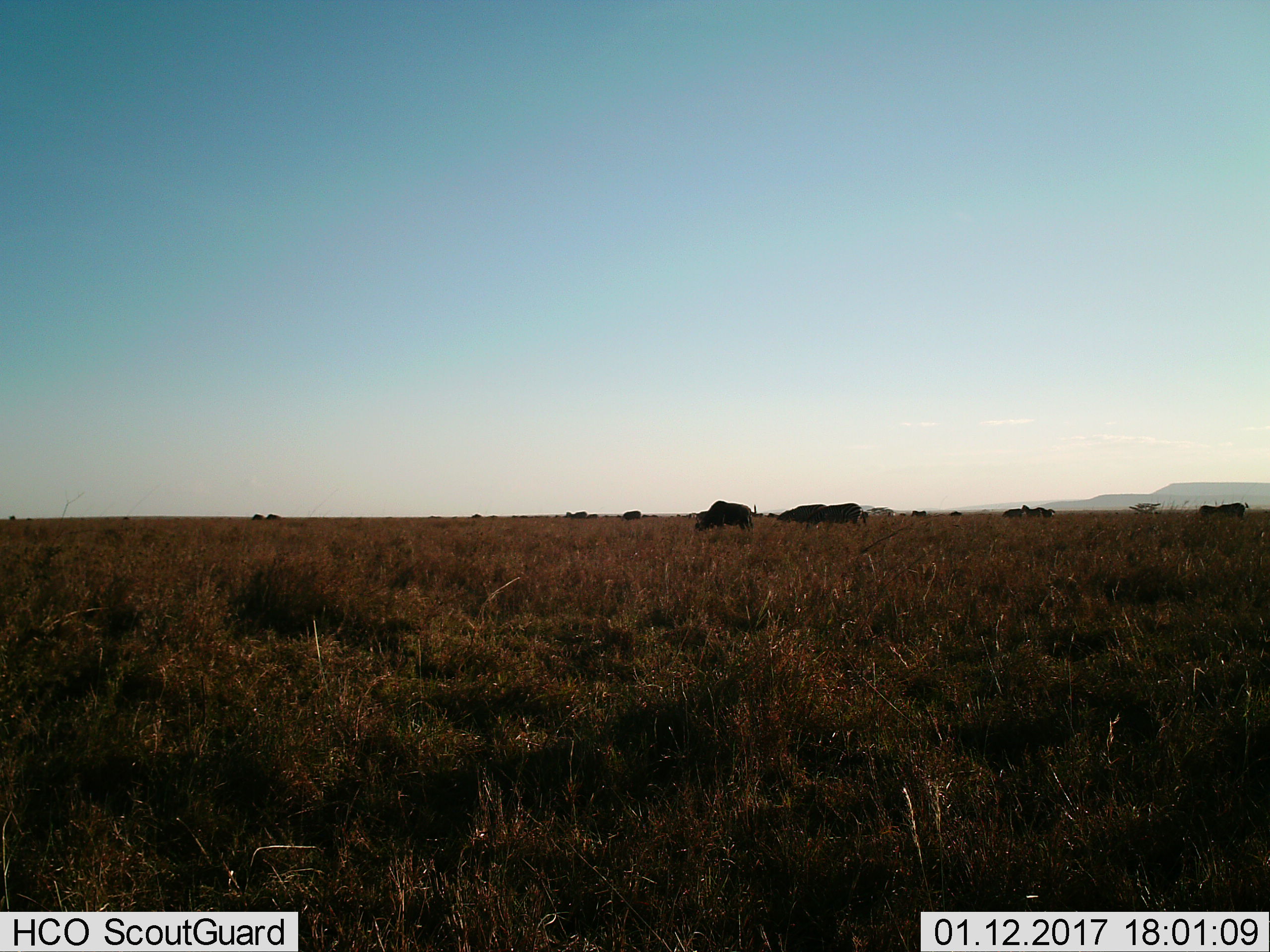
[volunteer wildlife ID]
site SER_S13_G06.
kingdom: Animalia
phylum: Chordata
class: Mammalia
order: Perissodactyla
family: Equidae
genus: Equus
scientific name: Equus quagga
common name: plains zebra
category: zebraplains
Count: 7.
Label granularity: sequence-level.